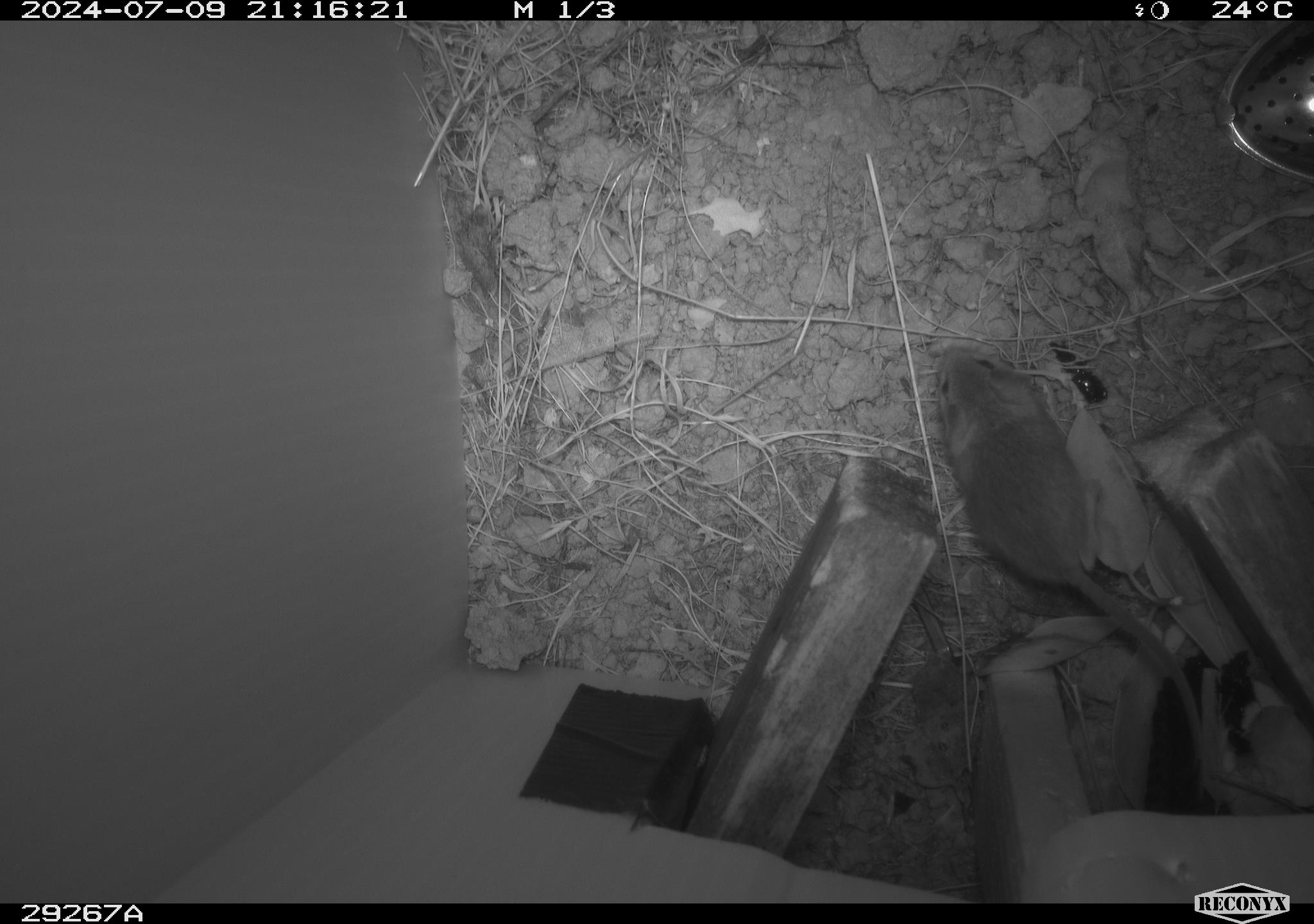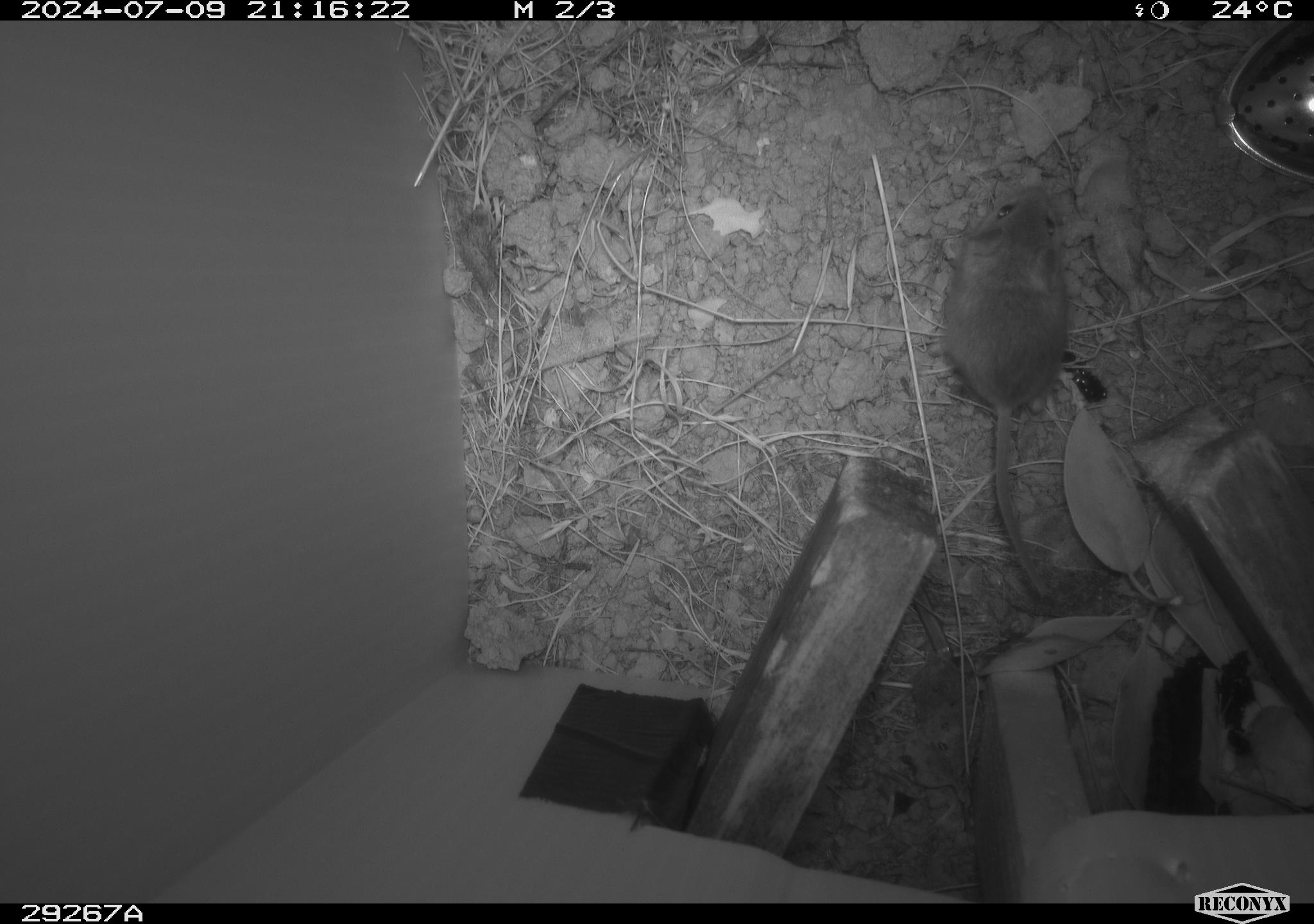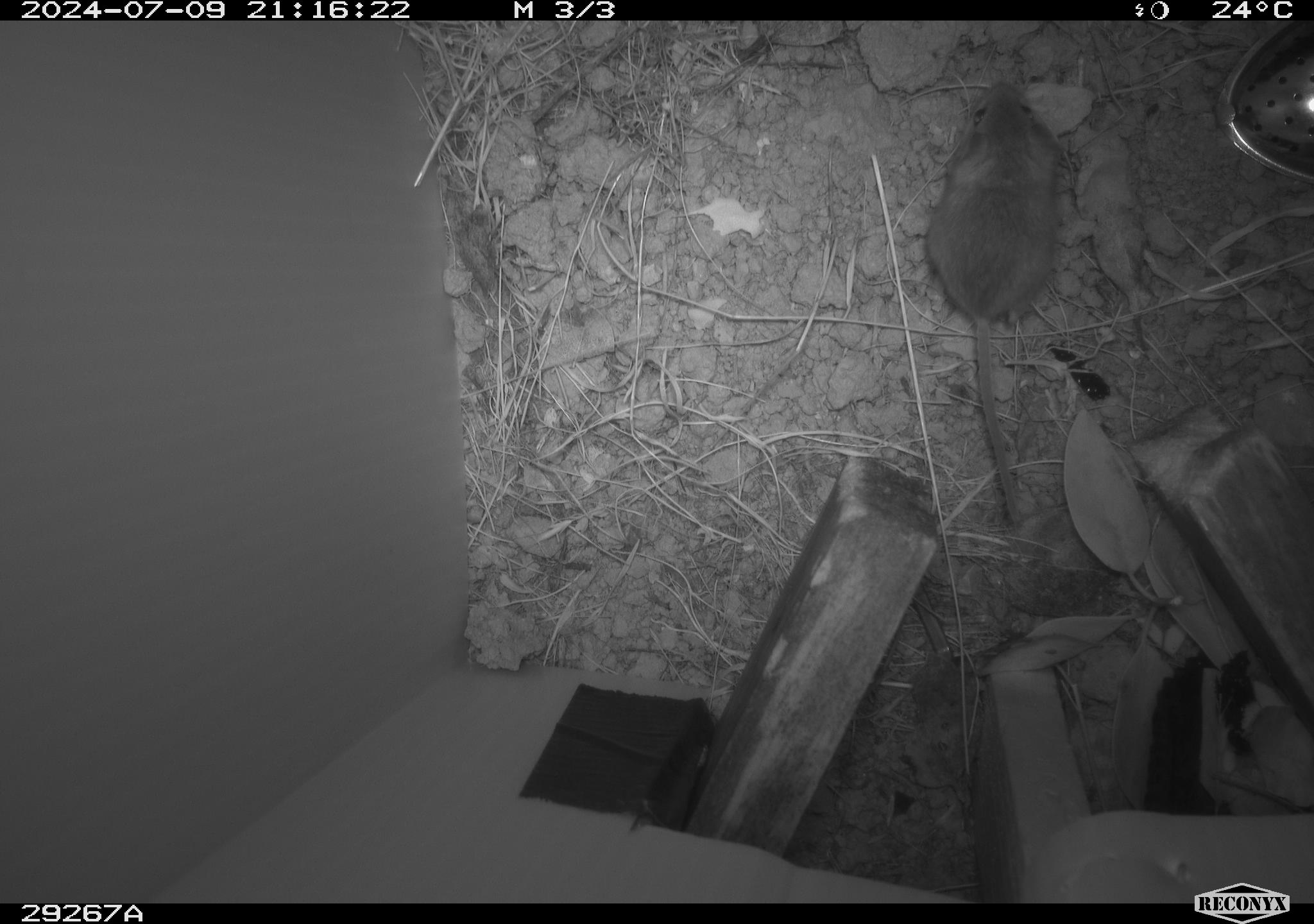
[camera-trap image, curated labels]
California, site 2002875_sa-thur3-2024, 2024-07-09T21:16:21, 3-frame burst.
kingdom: Animalia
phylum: Chordata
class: Mammalia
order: Rodentia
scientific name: Rodentia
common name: mouse species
Mouse species (Rodentia).